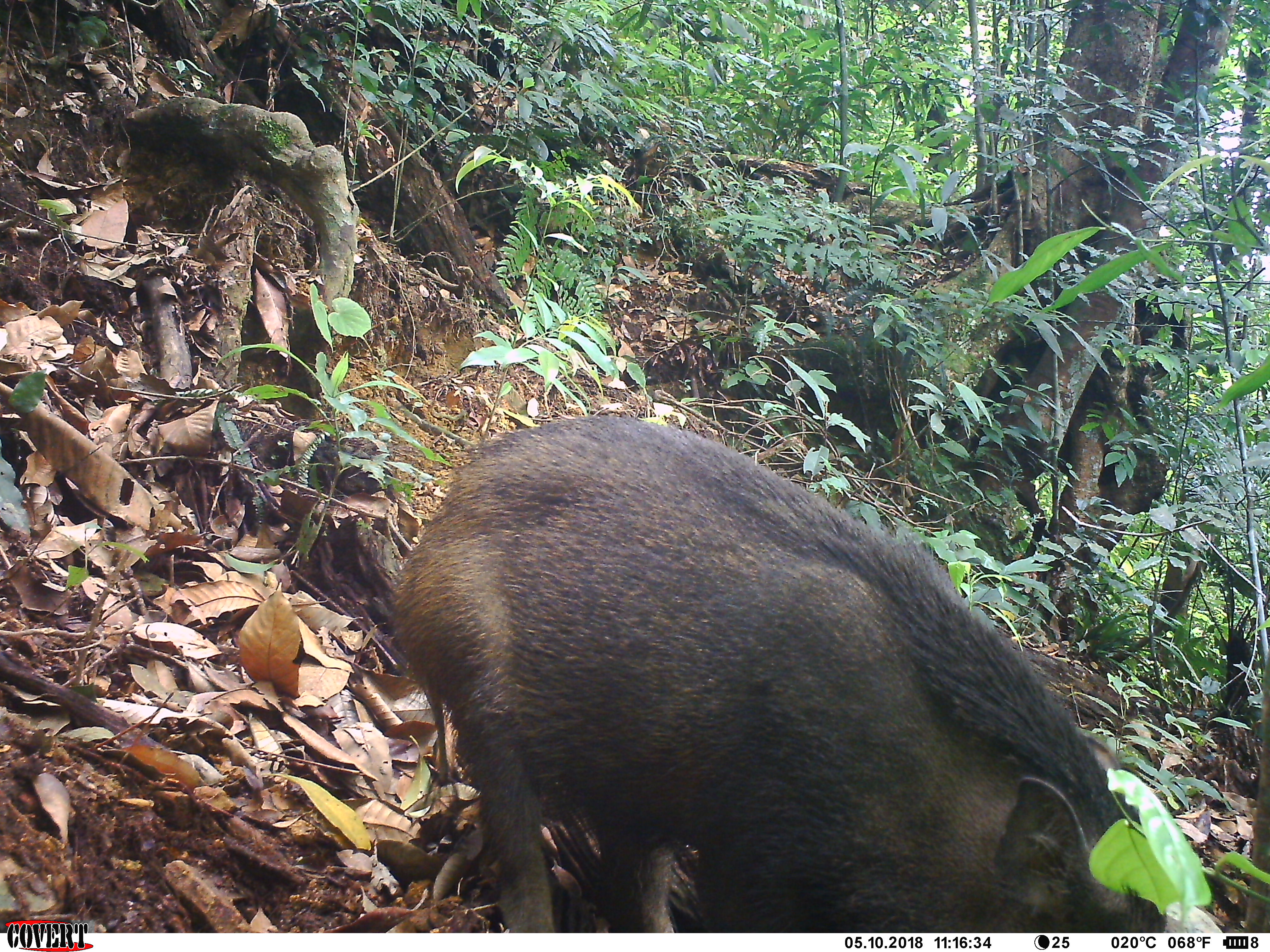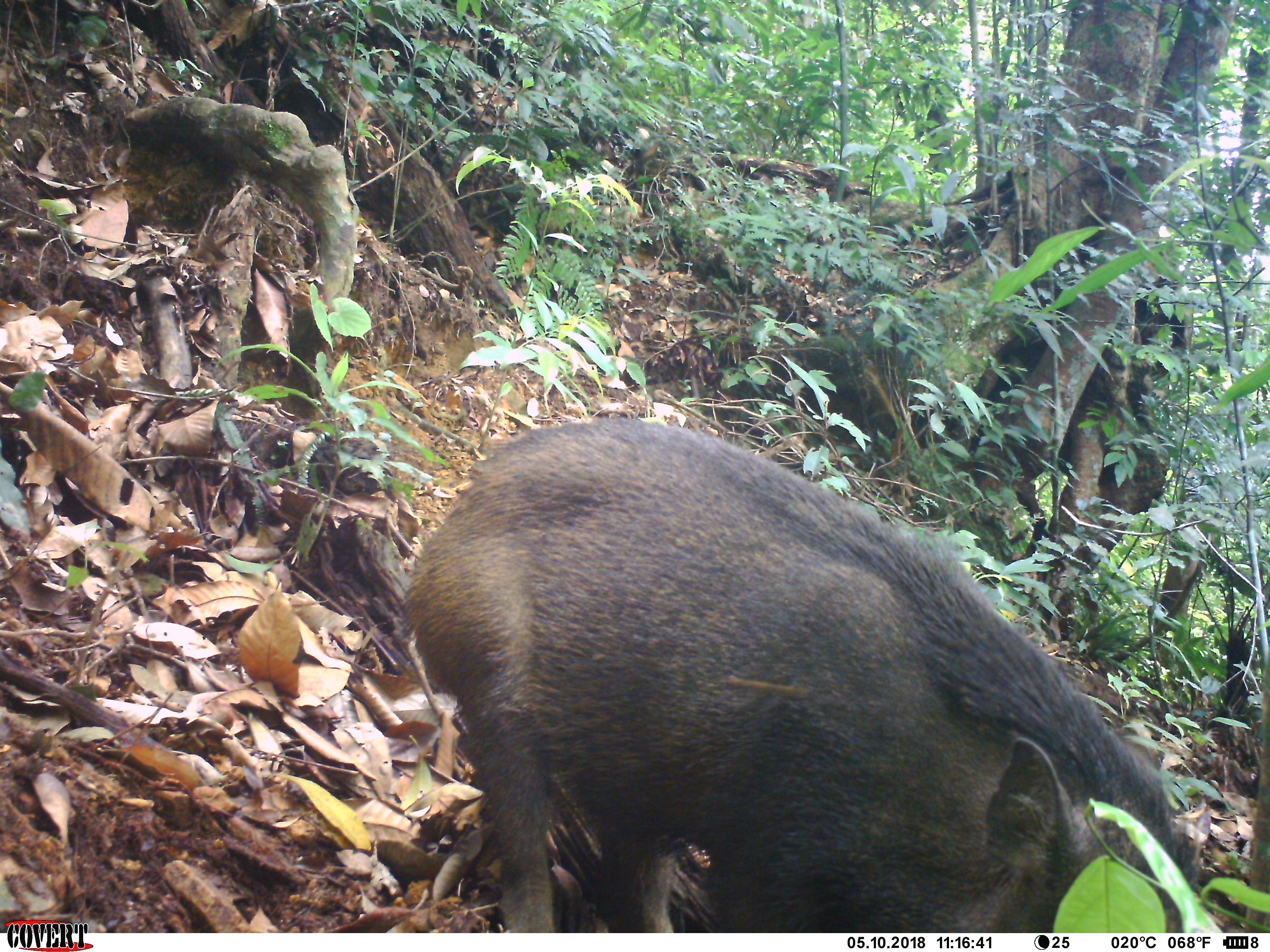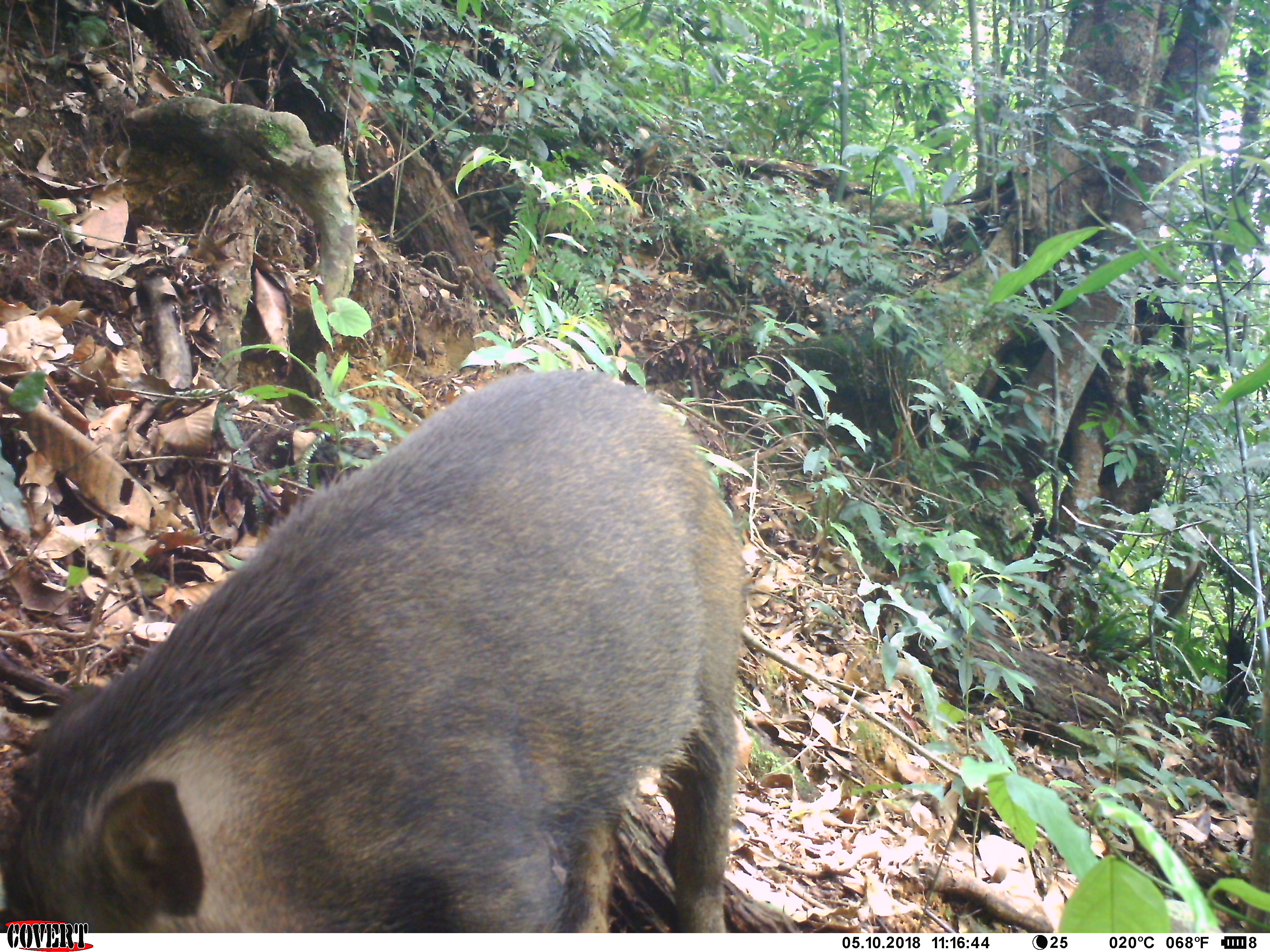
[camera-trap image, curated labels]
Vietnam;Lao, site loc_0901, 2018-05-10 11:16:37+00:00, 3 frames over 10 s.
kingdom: Animalia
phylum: Chordata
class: Mammalia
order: Artiodactyla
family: Suidae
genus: Sus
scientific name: Sus scrofa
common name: eurasian wild pig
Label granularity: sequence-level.